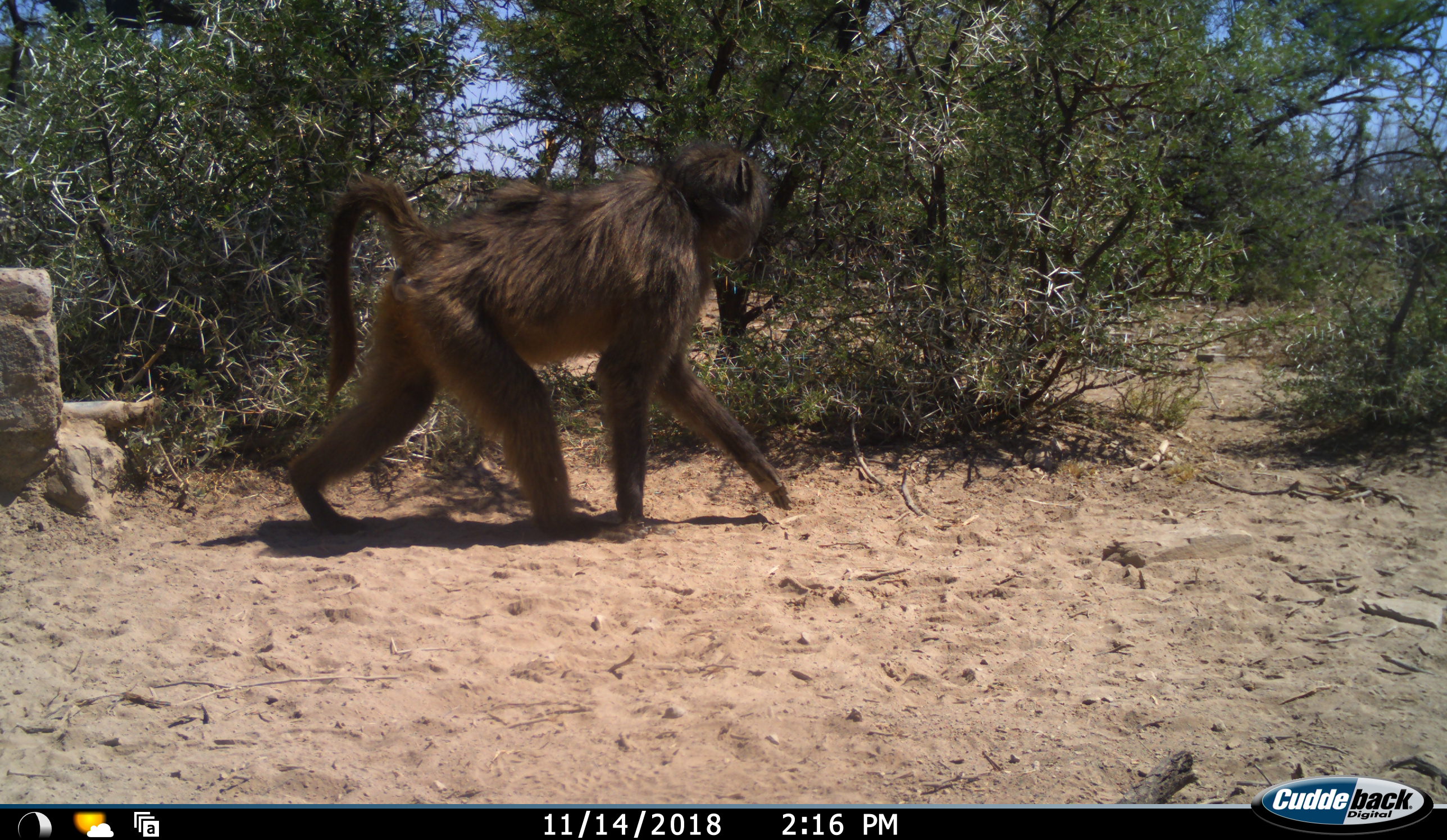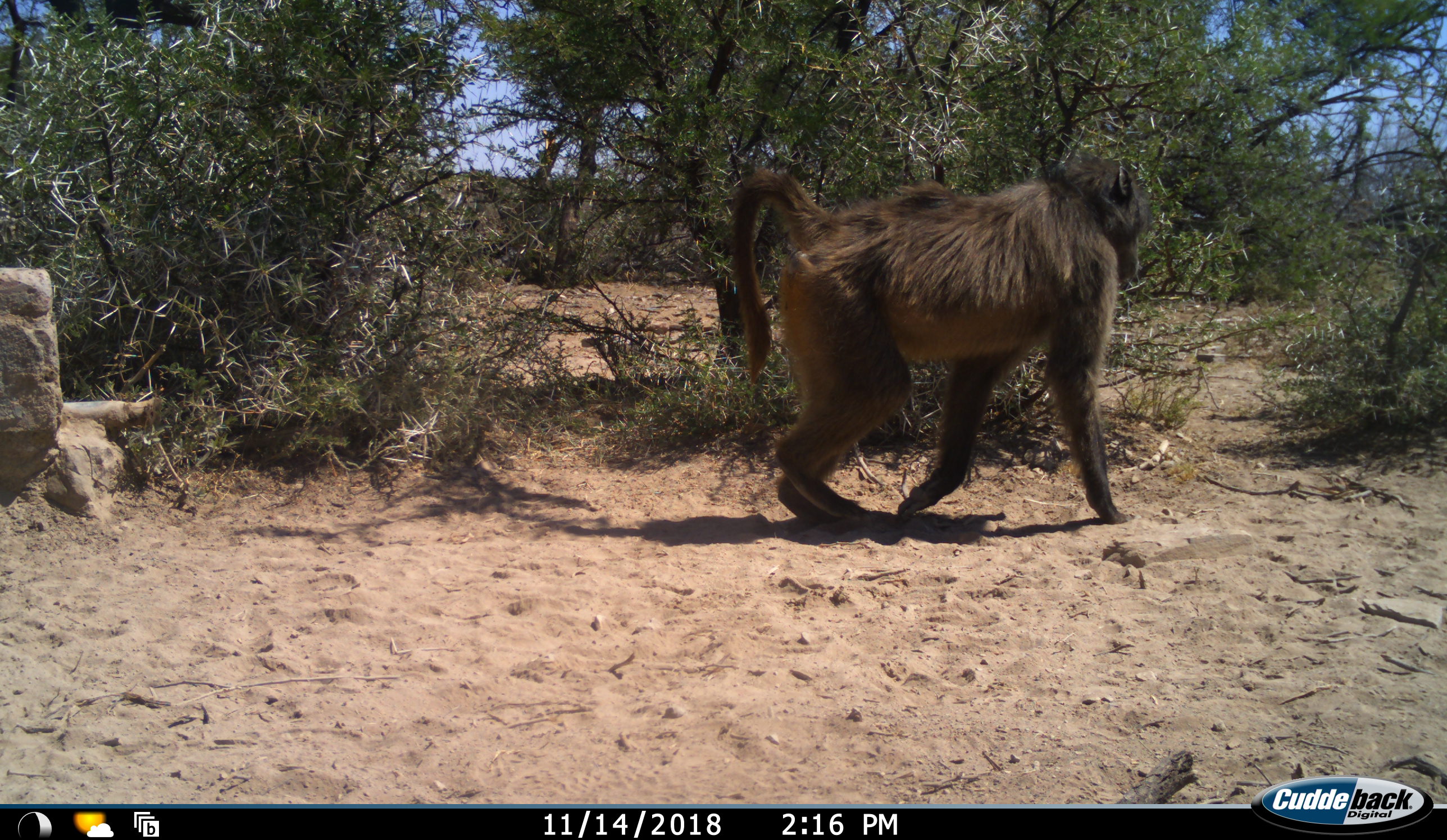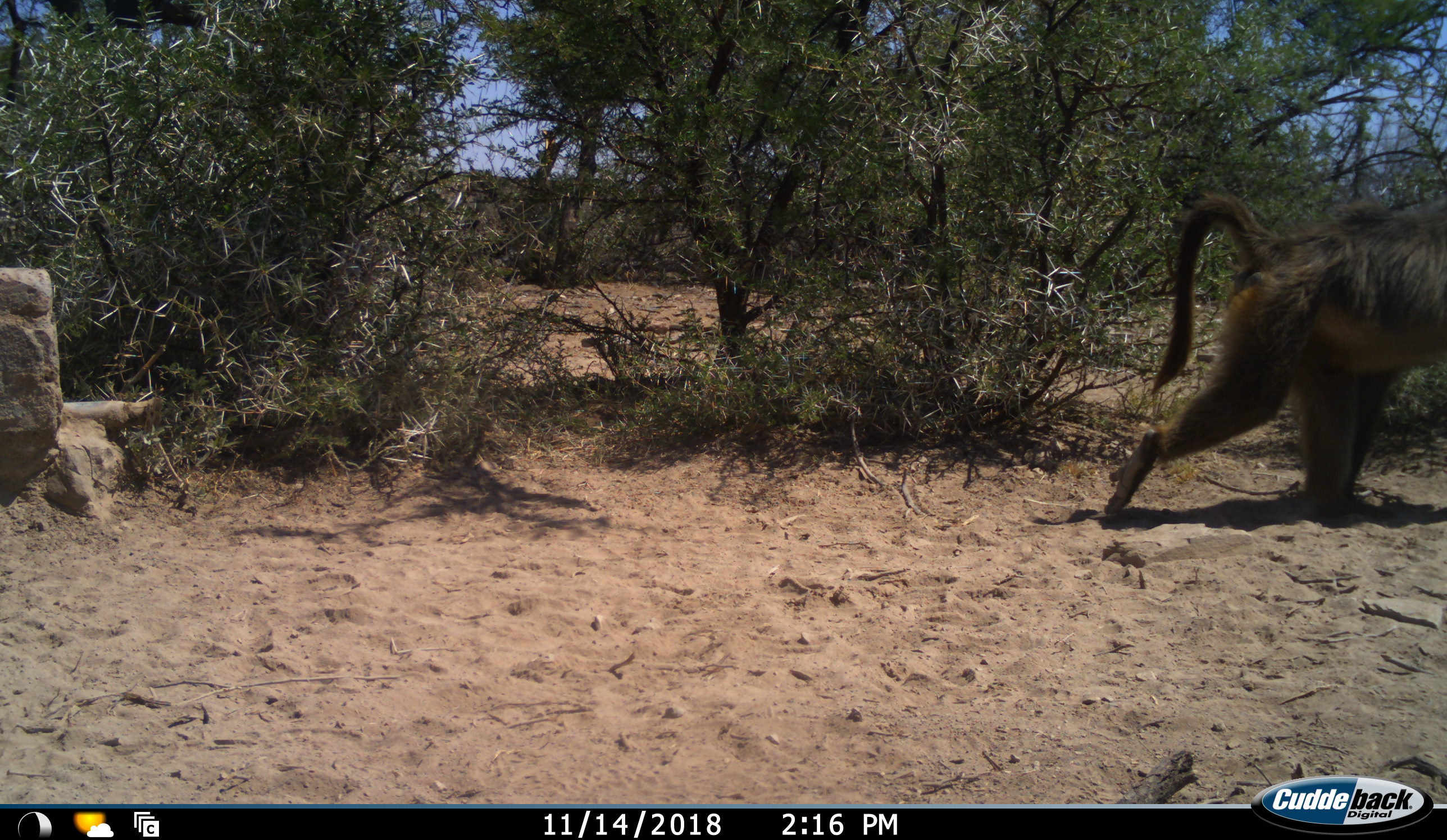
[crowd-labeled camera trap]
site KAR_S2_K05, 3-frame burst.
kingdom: Animalia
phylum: Chordata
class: Mammalia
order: Primates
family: Cercopithecidae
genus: Papio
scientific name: Papio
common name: baboon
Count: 1.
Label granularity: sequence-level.